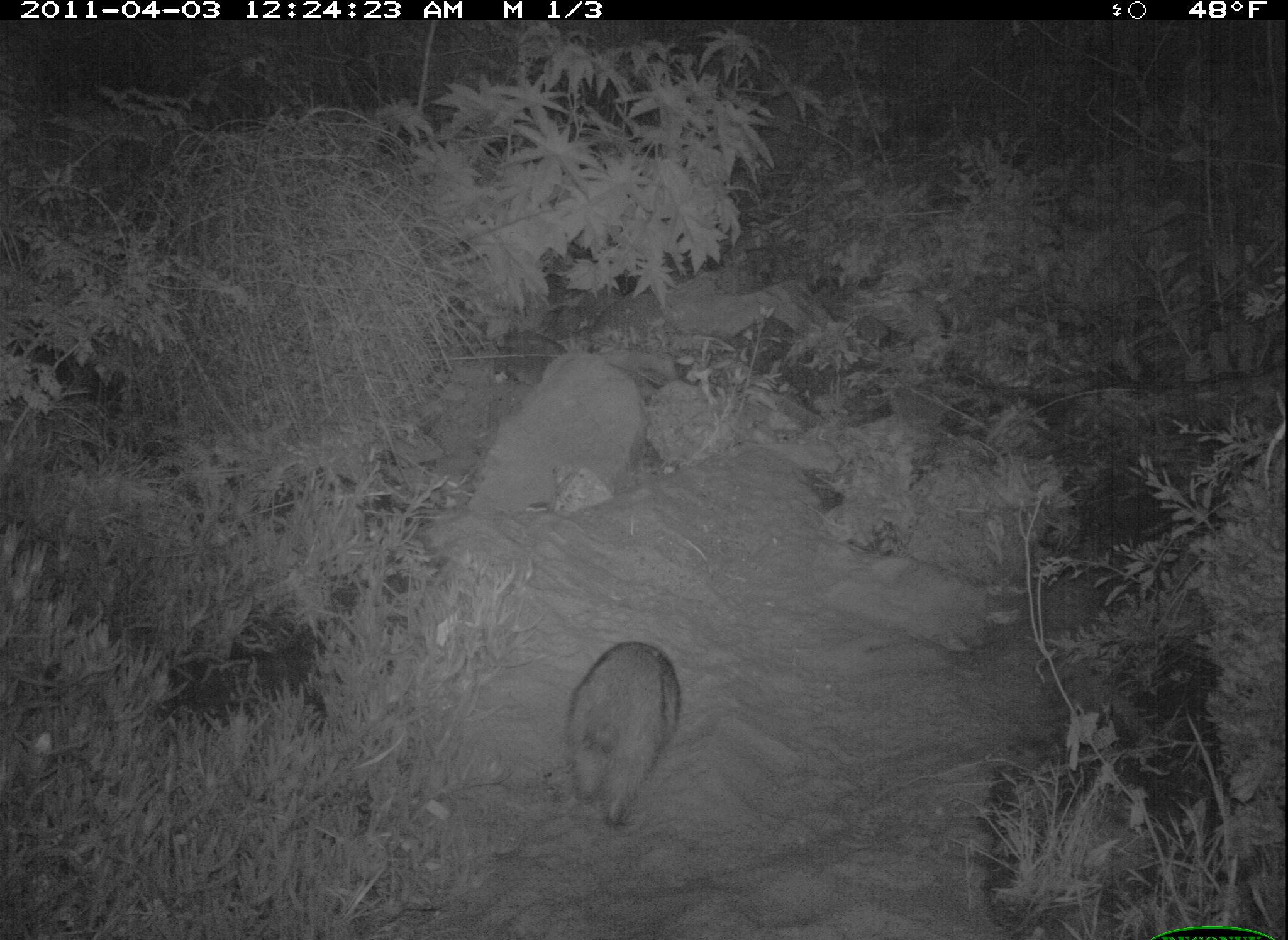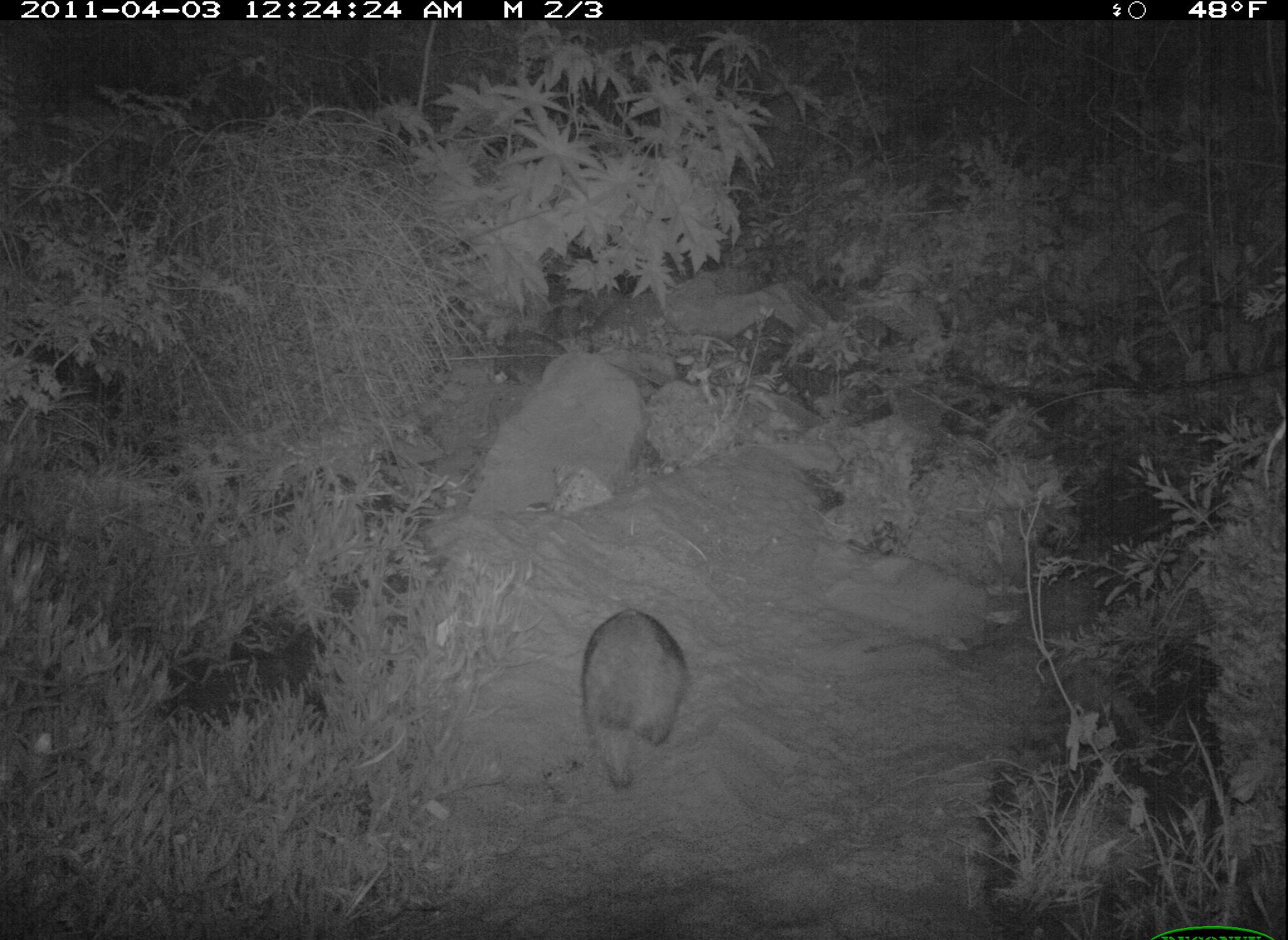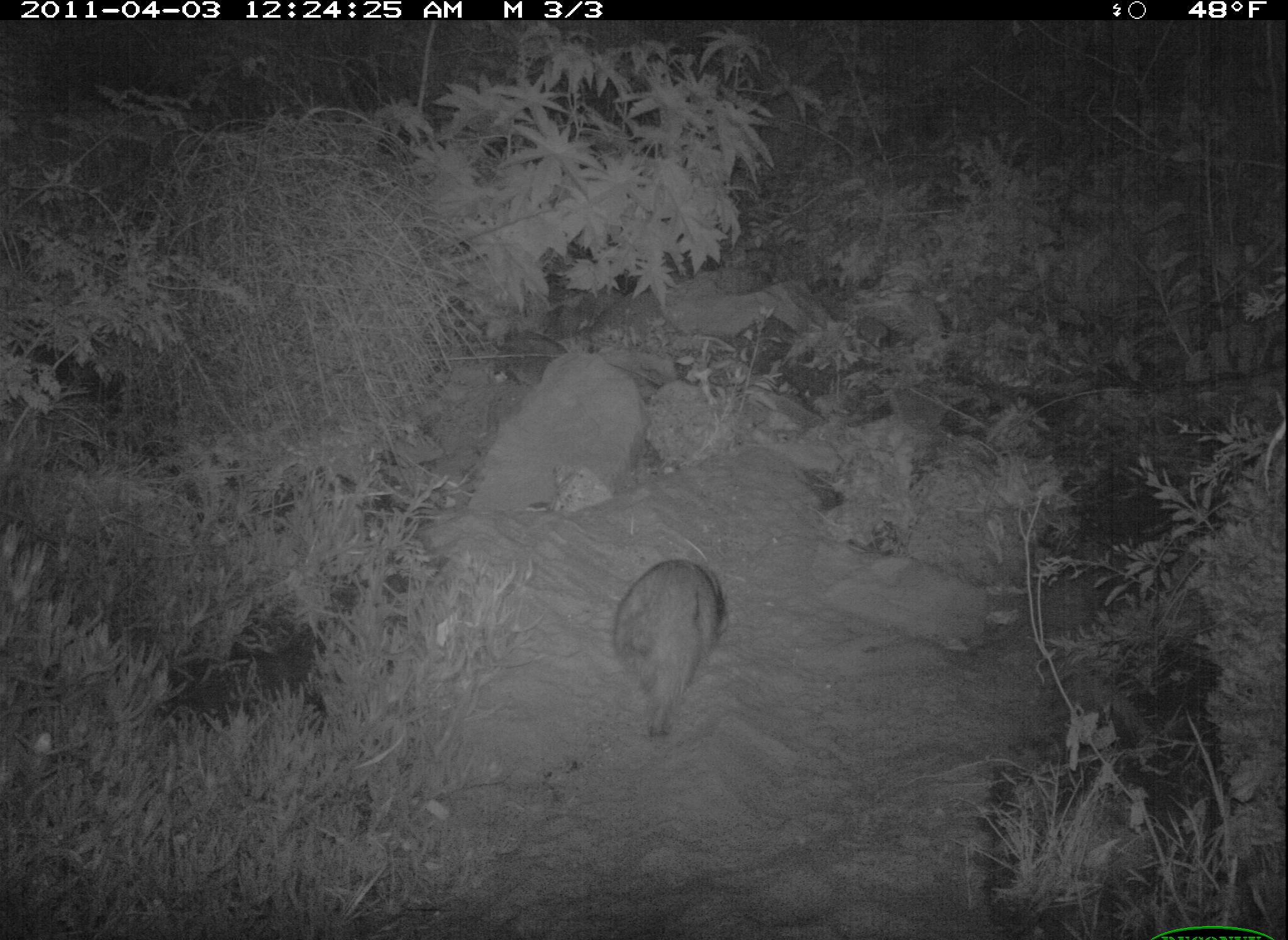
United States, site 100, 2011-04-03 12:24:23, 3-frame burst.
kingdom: Animalia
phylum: Chordata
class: Mammalia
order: Carnivora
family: Procyonidae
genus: Procyon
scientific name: Procyon lotor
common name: raccoon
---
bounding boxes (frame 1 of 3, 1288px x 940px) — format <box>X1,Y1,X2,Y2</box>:
raccoon: <box>555,631,697,844</box>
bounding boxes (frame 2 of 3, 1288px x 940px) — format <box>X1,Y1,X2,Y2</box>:
raccoon: <box>567,601,707,818</box>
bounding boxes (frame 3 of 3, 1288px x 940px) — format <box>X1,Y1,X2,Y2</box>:
raccoon: <box>605,543,733,747</box>